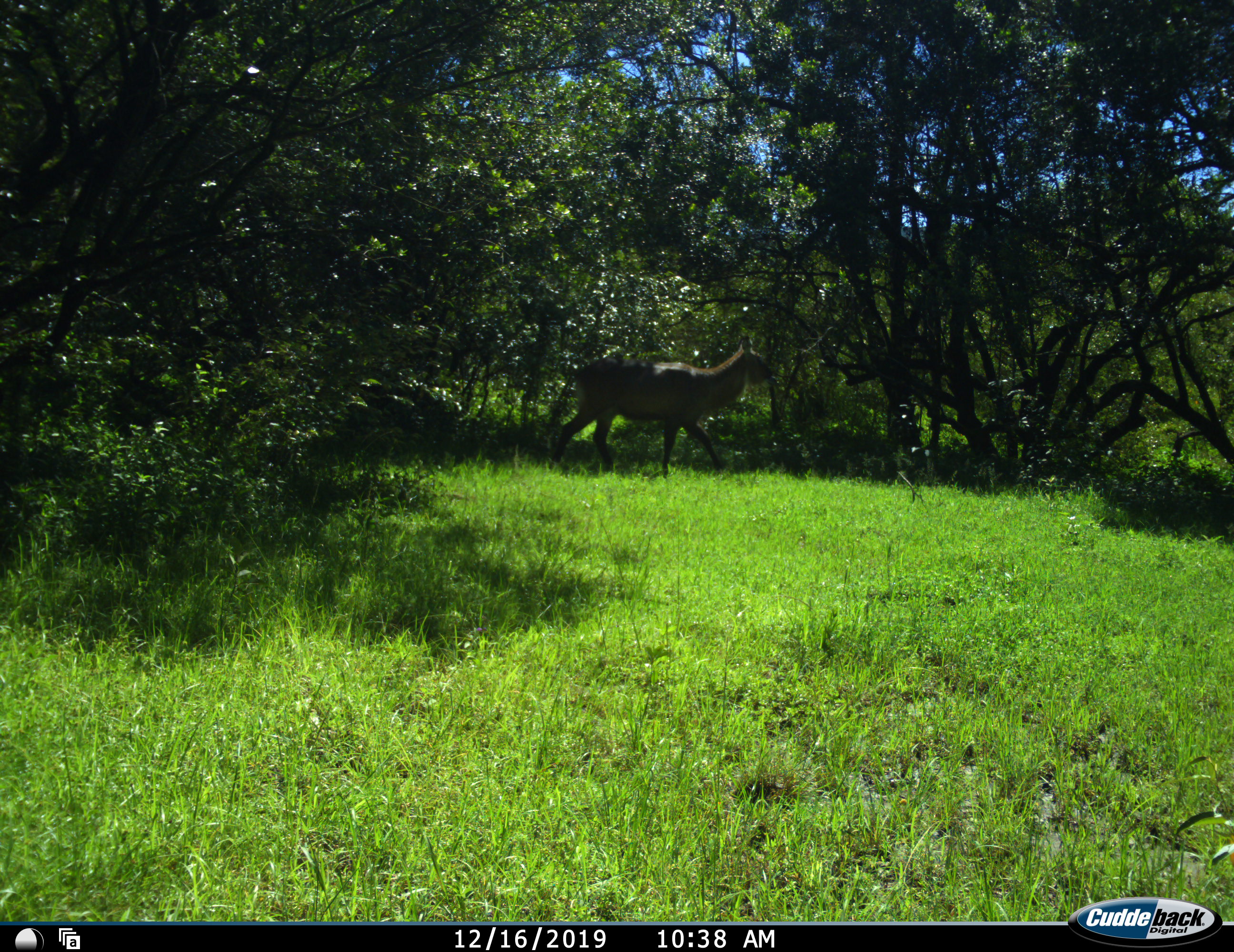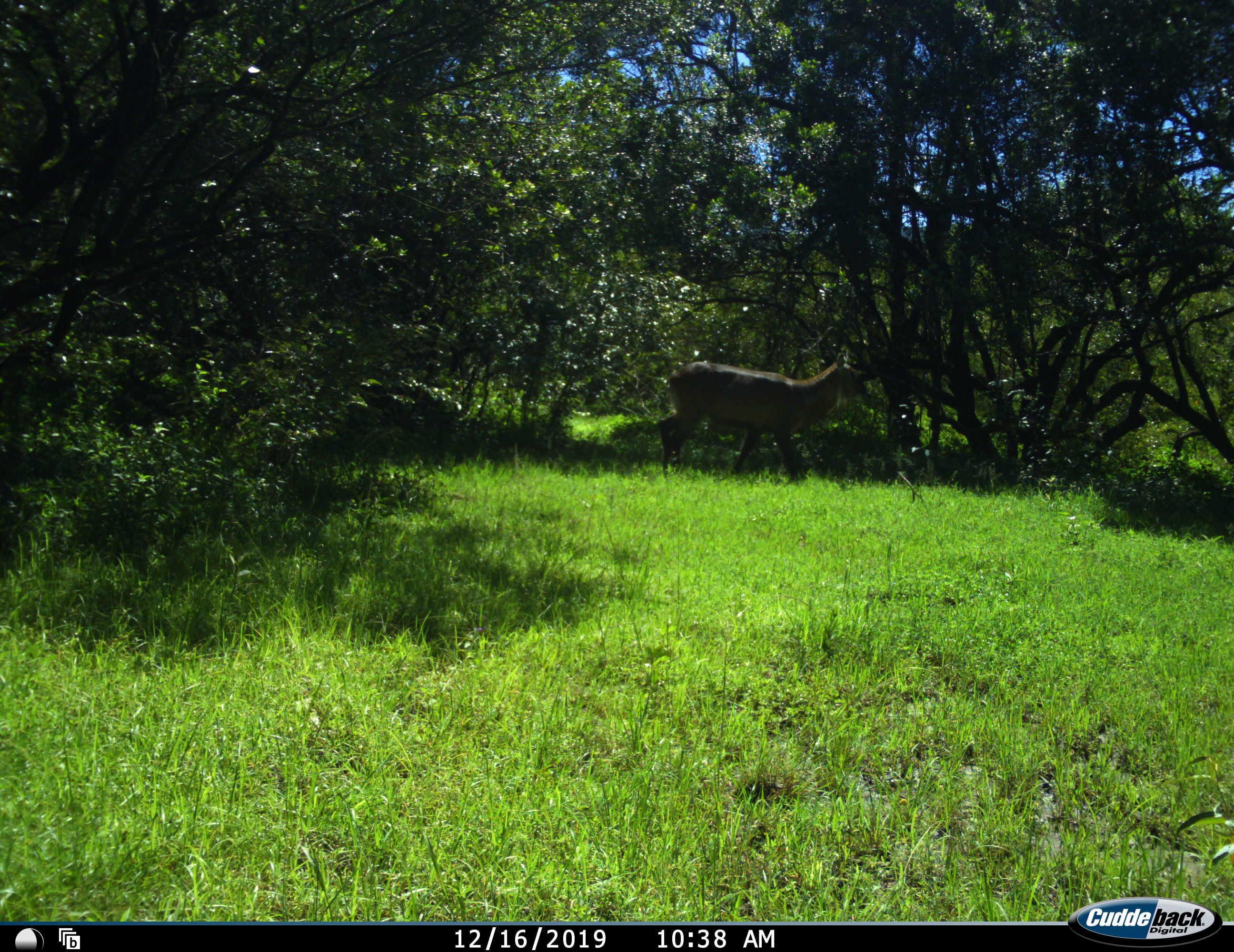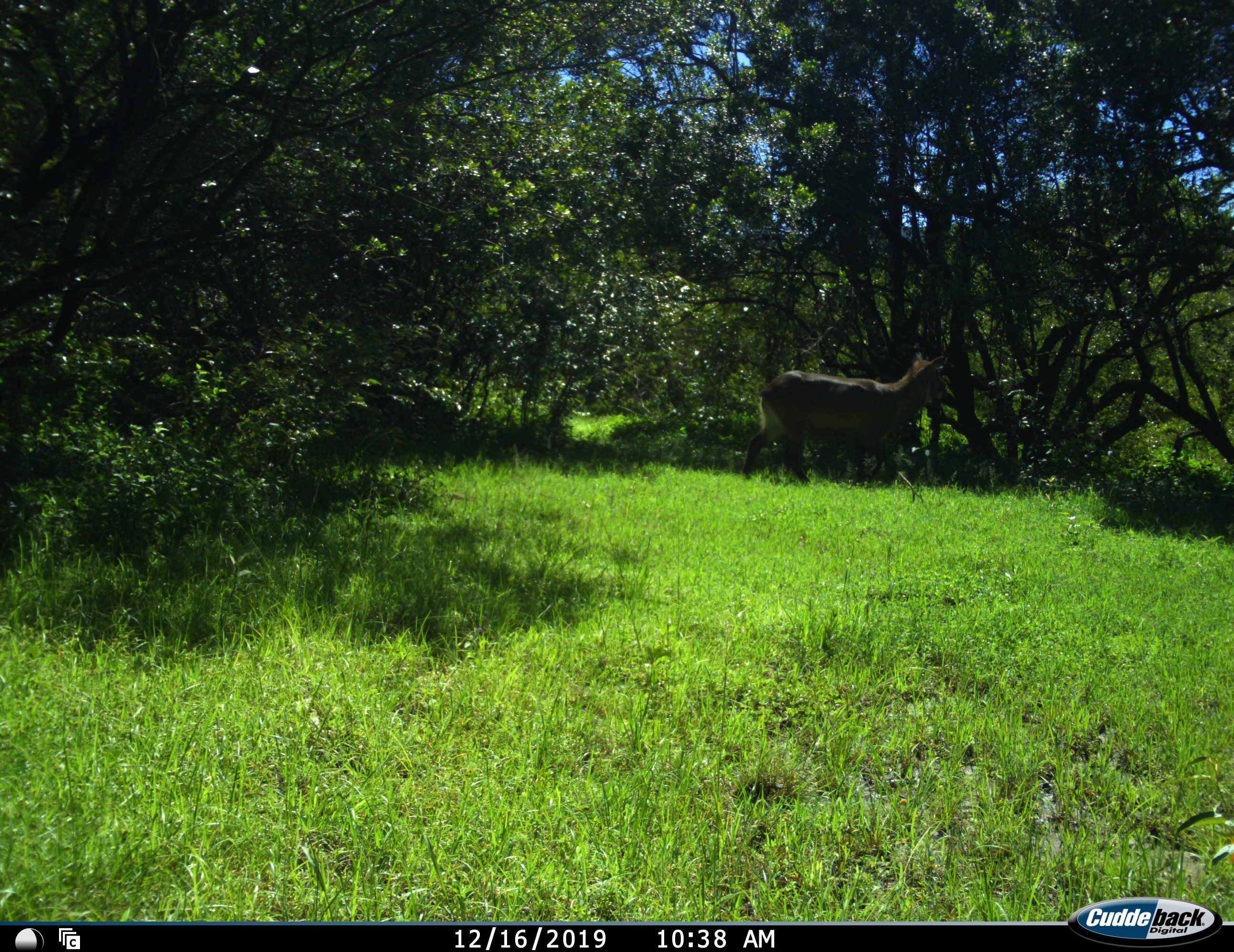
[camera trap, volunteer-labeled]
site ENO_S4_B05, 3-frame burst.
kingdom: Animalia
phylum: Chordata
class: Mammalia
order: Artiodactyla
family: Bovidae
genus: Kobus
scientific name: Kobus ellipsiprymnus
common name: waterbuck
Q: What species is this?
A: Waterbuck (Kobus ellipsiprymnus).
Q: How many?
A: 1.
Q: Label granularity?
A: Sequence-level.